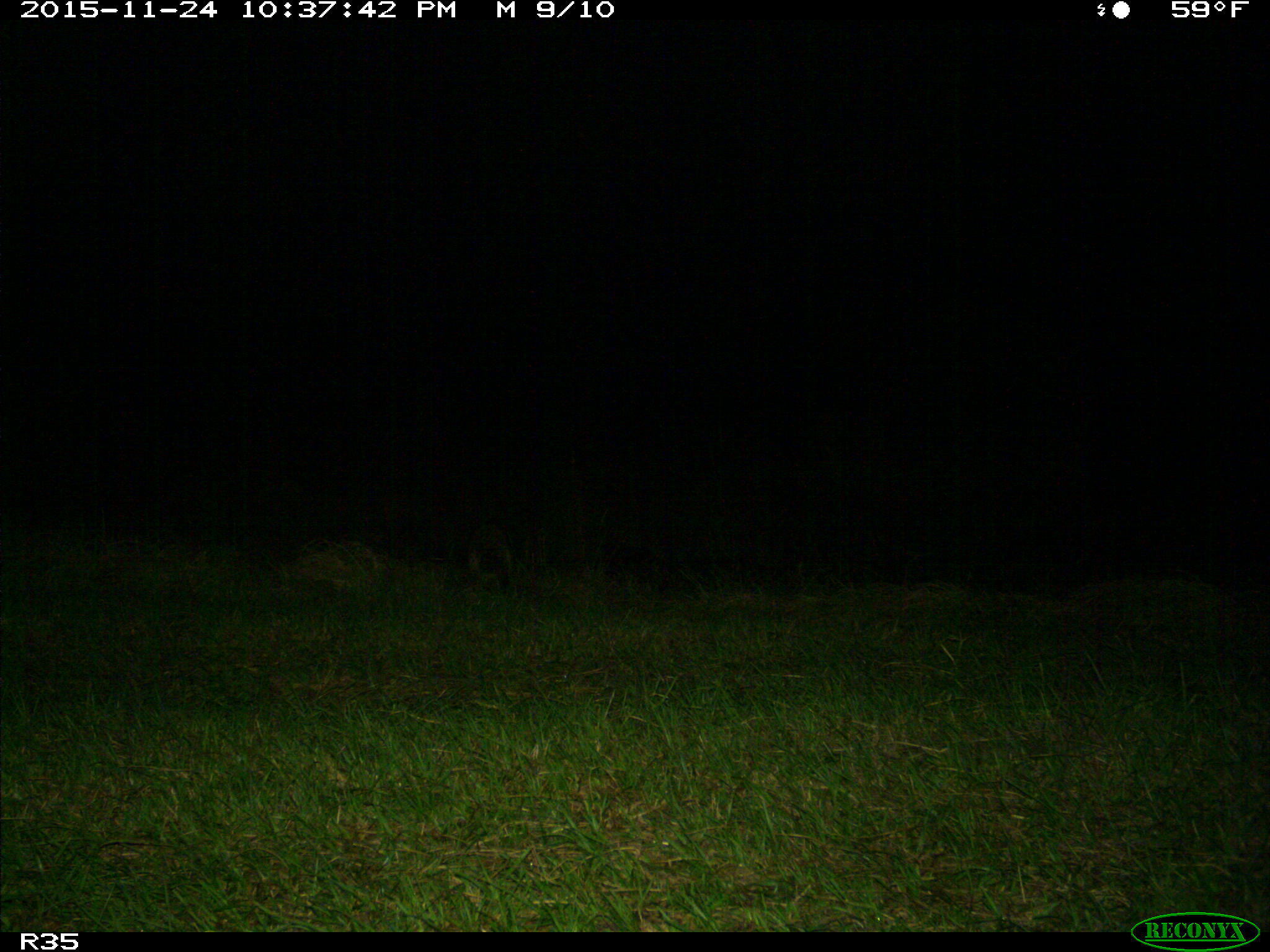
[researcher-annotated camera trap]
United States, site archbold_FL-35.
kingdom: Animalia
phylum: Chordata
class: Mammalia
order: Carnivora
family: Procyonidae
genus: Procyon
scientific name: Procyon lotor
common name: common raccoon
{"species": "Procyon lotor (common raccoon)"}